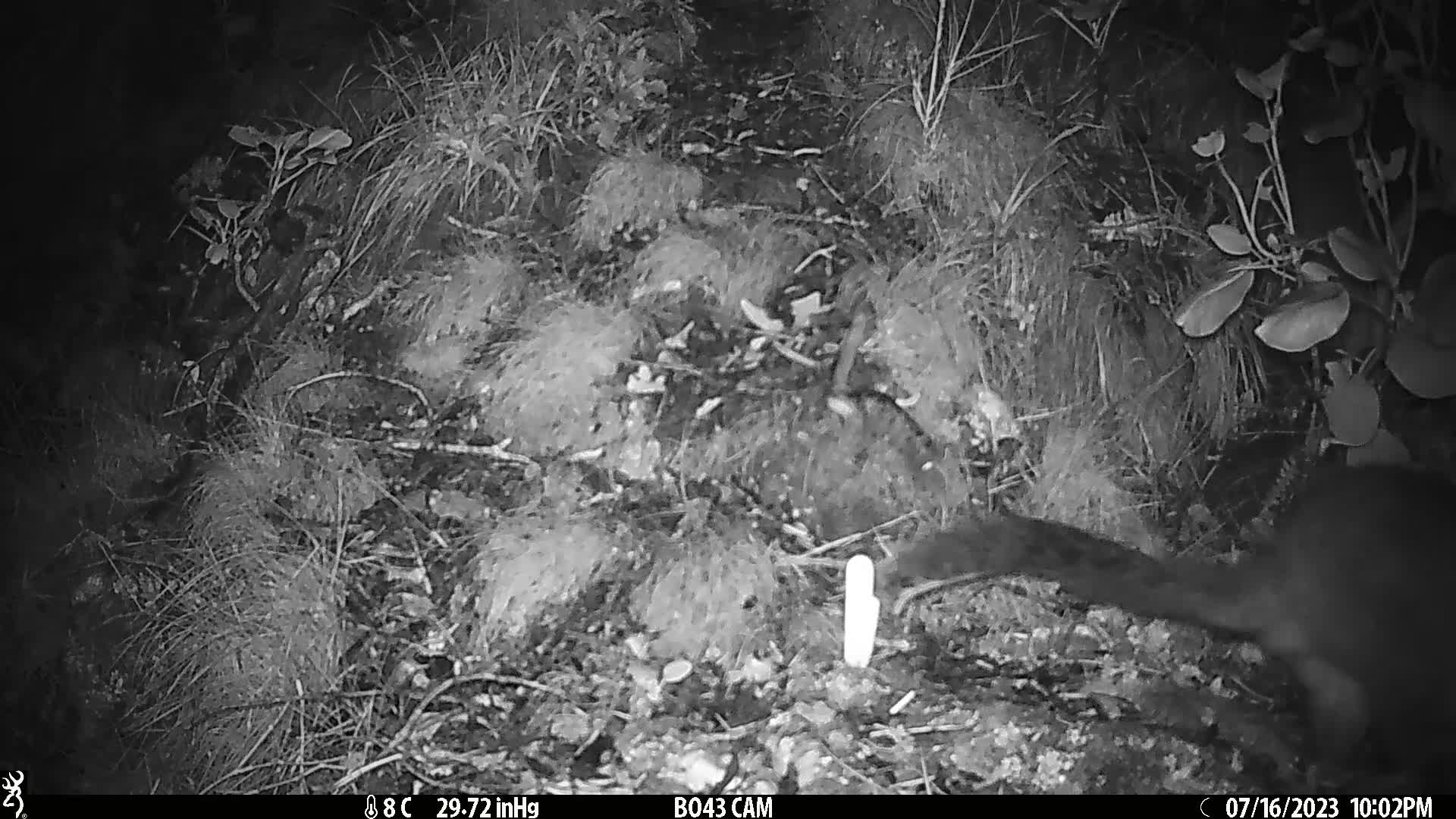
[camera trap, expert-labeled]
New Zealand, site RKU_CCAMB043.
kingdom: Animalia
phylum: Chordata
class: Mammalia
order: Diprotodontia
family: Phalangeridae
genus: Trichosurus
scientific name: Trichosurus vulpecula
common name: common brushtail possum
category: possum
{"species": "possum (common brushtail possum) (Trichosurus vulpecula)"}